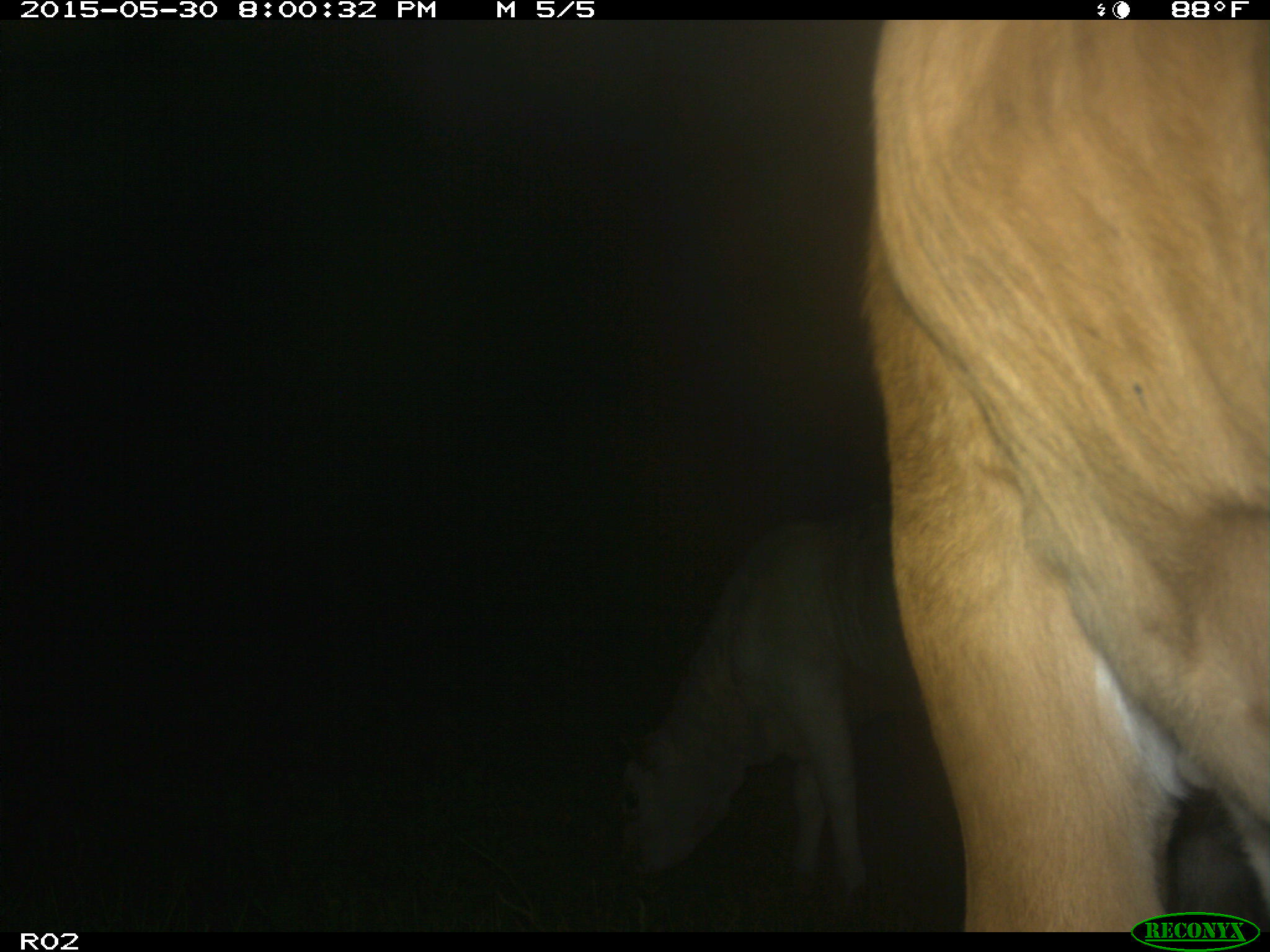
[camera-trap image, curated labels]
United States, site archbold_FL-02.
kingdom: Animalia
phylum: Chordata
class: Mammalia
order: Artiodactyla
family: Bovidae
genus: Bos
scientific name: Bos taurus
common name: domestic cow